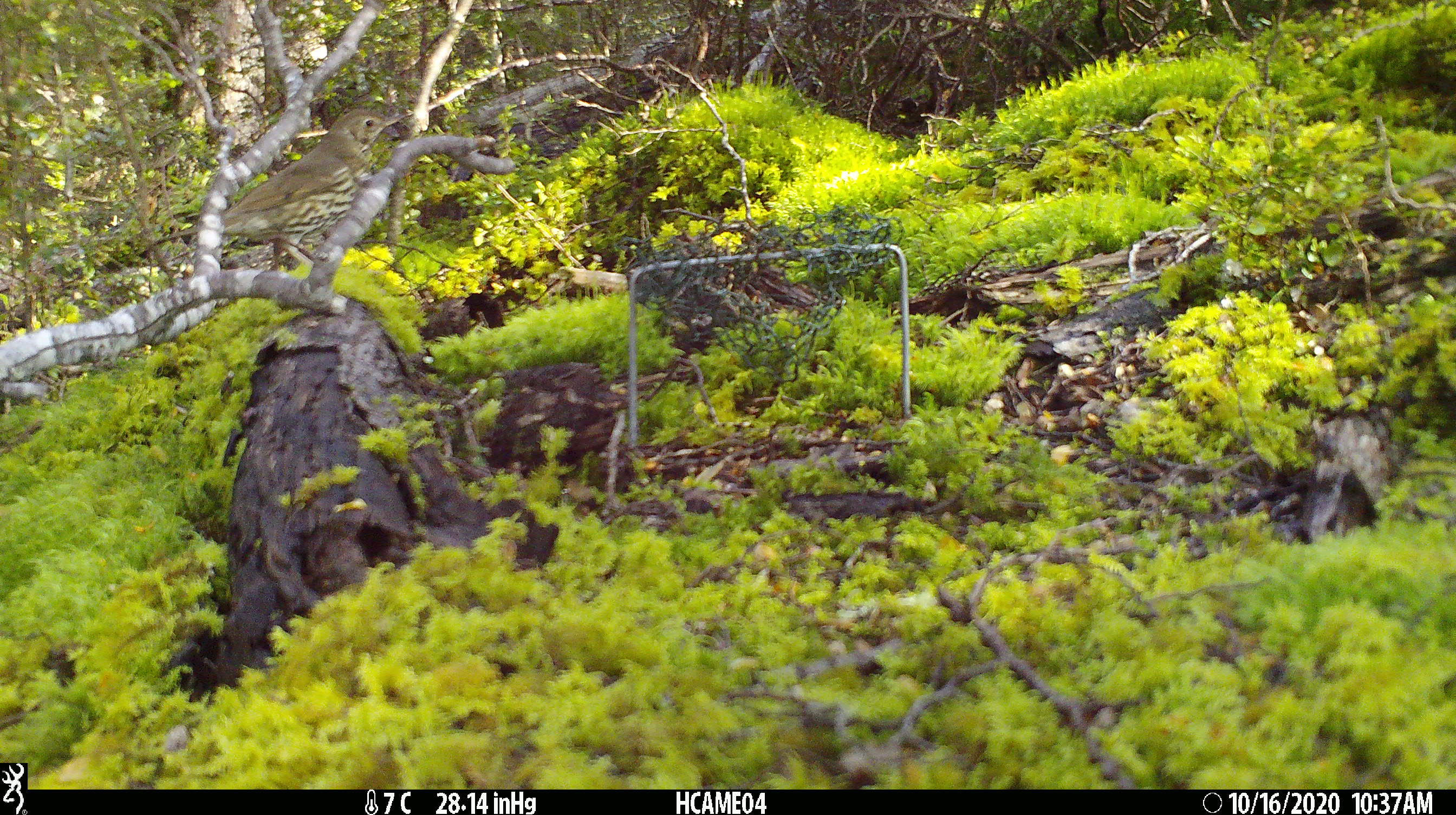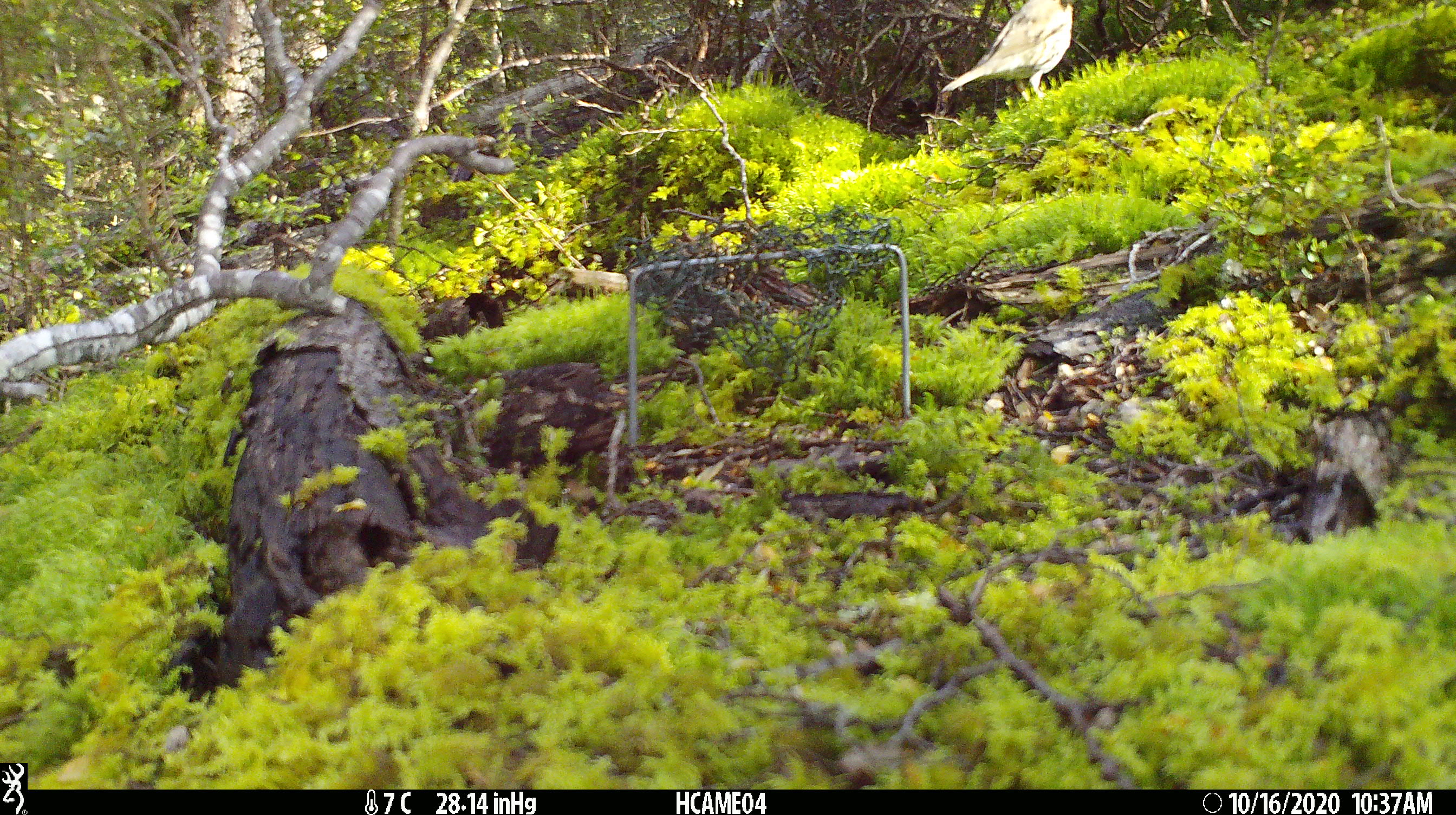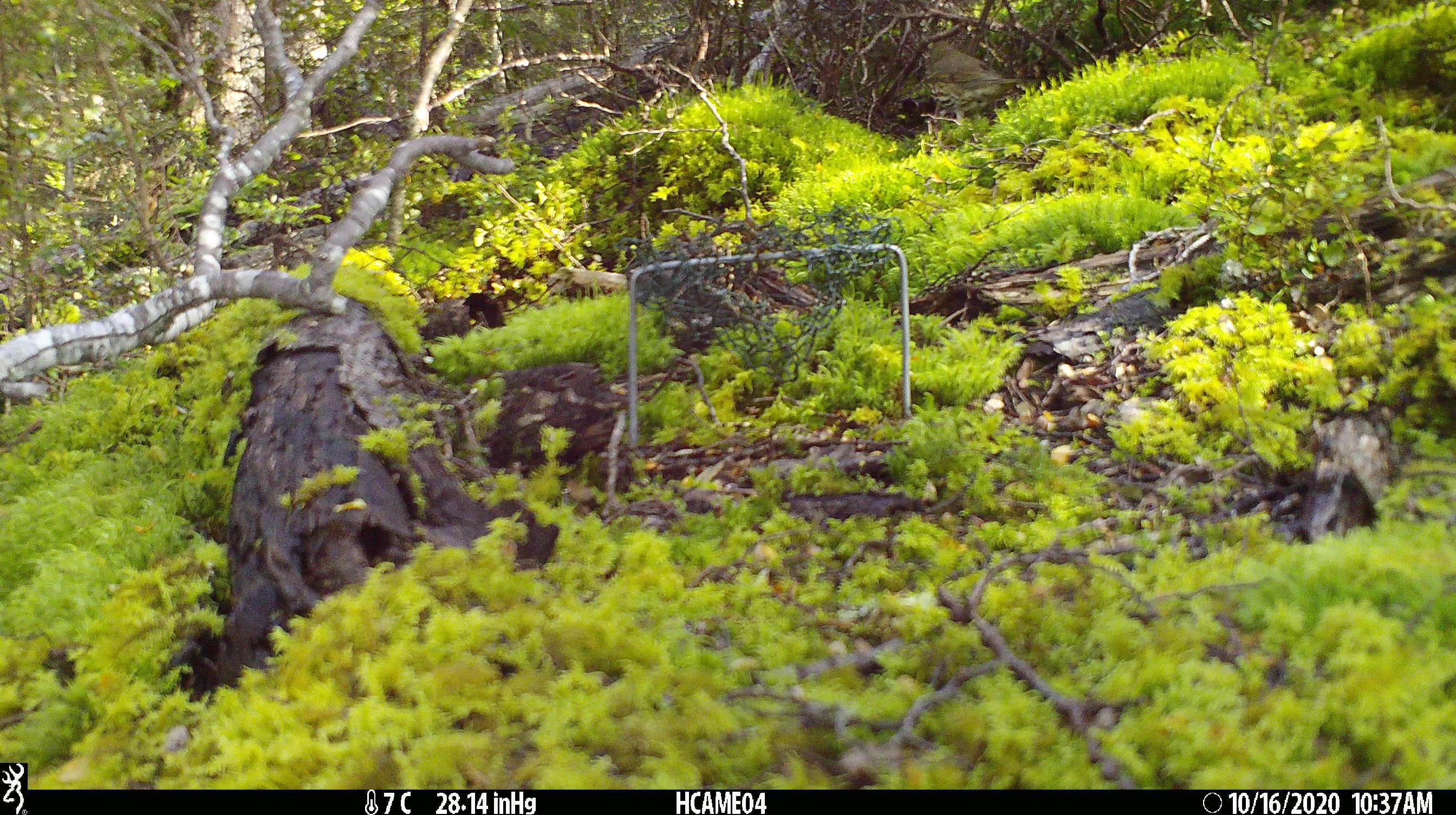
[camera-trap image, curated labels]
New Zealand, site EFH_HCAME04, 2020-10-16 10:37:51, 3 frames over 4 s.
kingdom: Animalia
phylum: Chordata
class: Aves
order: Passeriformes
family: Turdidae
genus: Turdus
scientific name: Turdus philomelos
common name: song thrush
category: thrush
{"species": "thrush (song thrush) (Turdus philomelos)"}